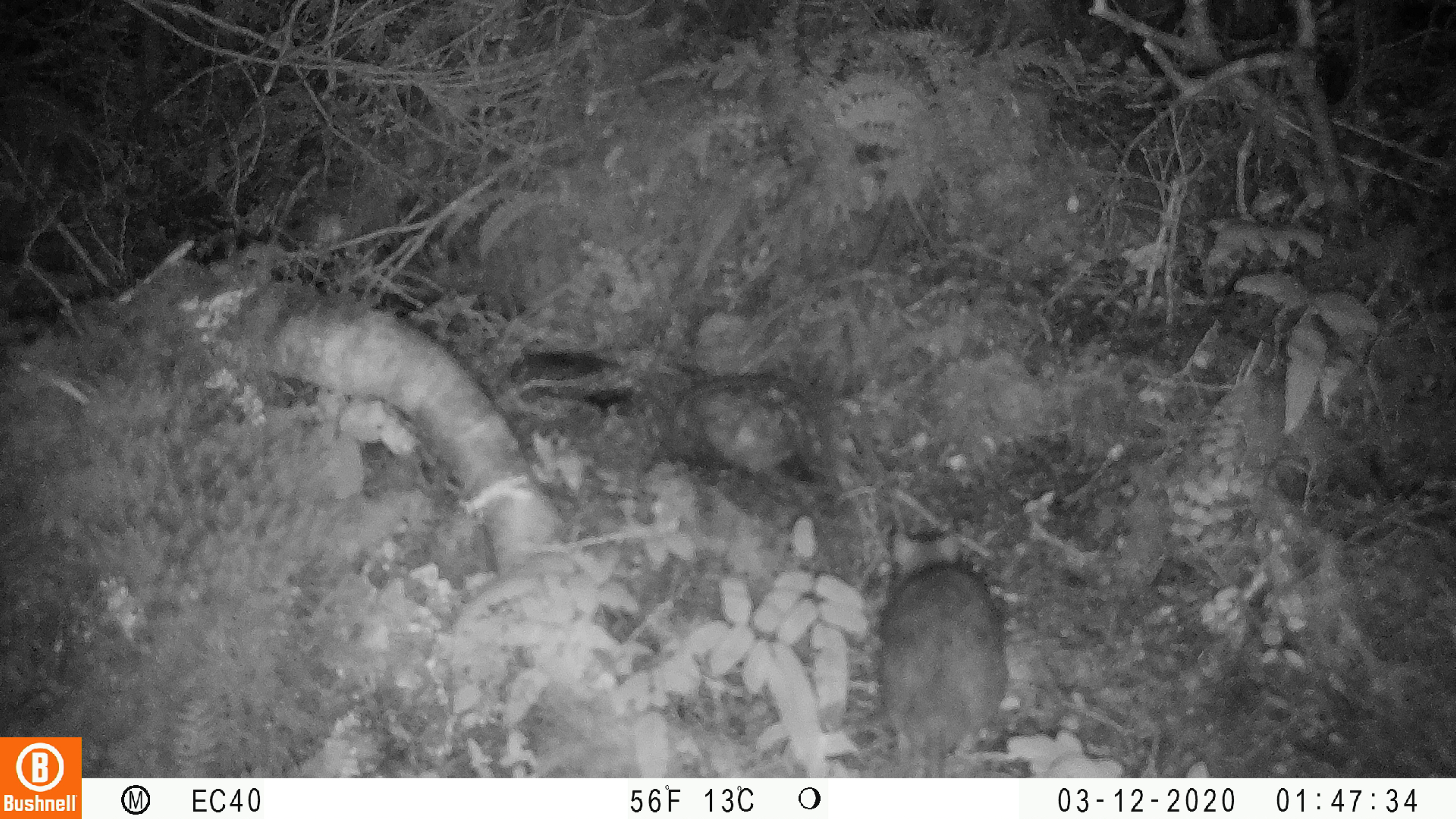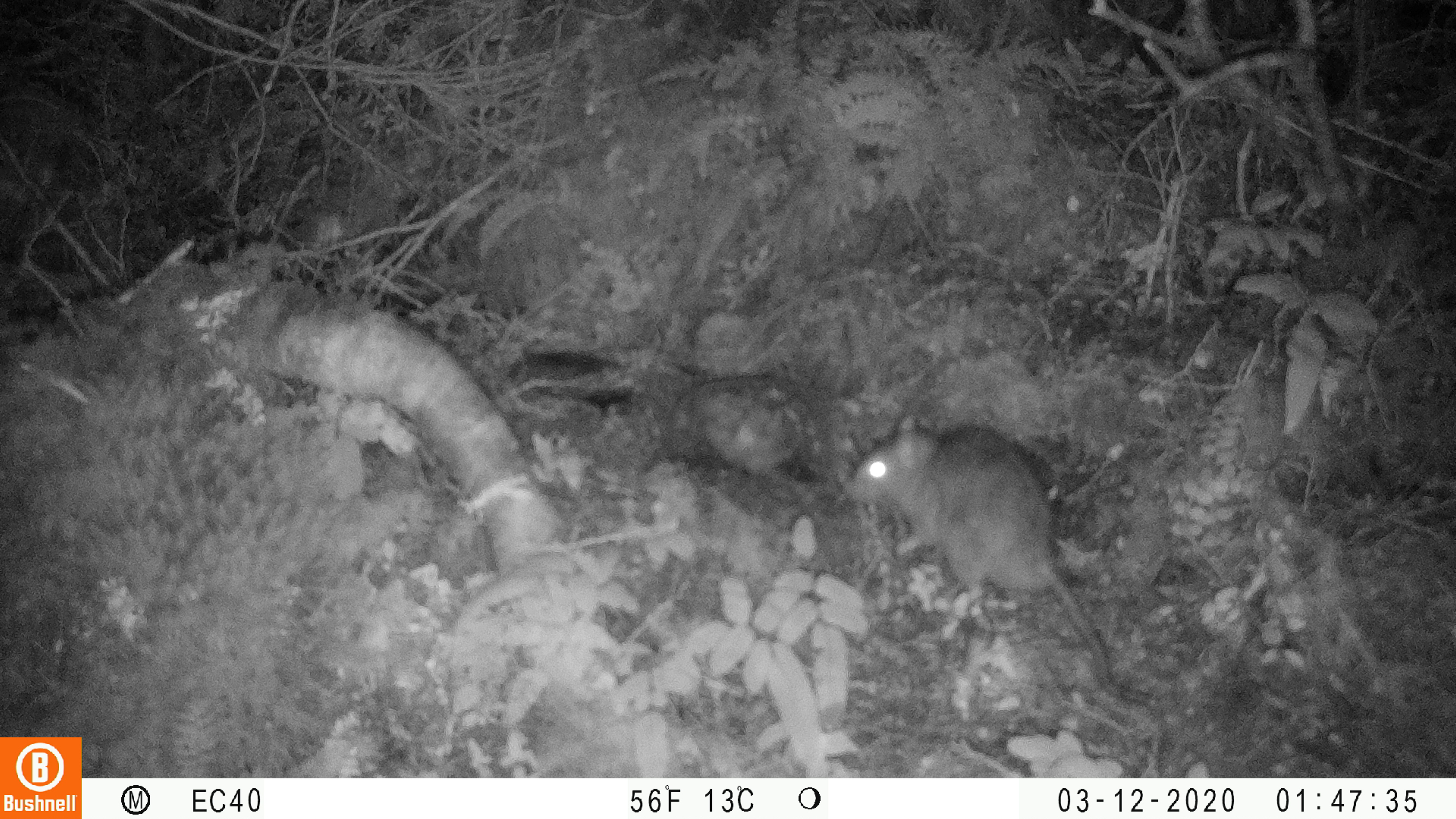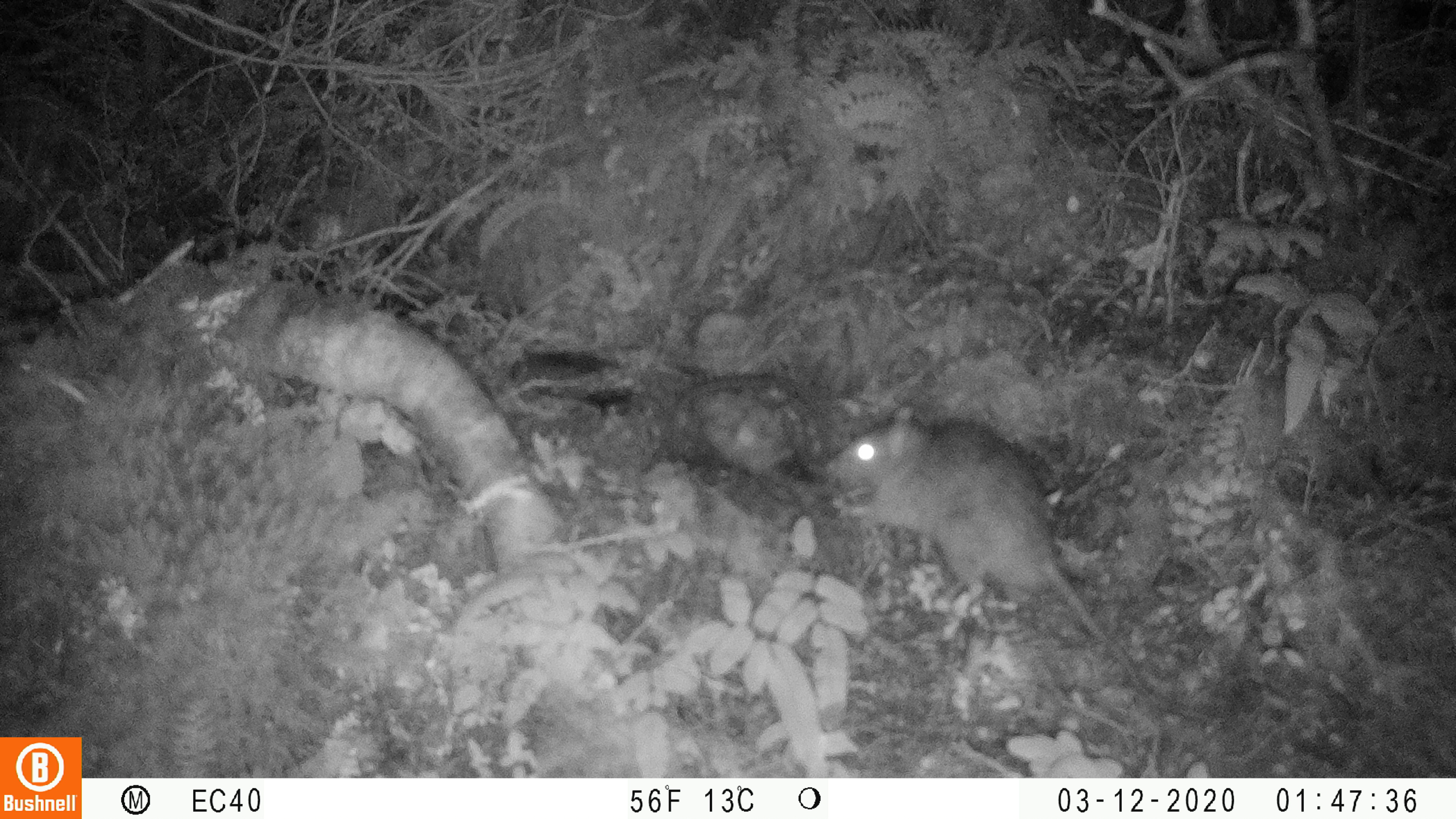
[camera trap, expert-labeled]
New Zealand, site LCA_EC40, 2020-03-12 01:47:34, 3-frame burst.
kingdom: Animalia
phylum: Chordata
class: Mammalia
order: Rodentia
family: Muridae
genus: Rattus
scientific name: Rattus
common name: rat